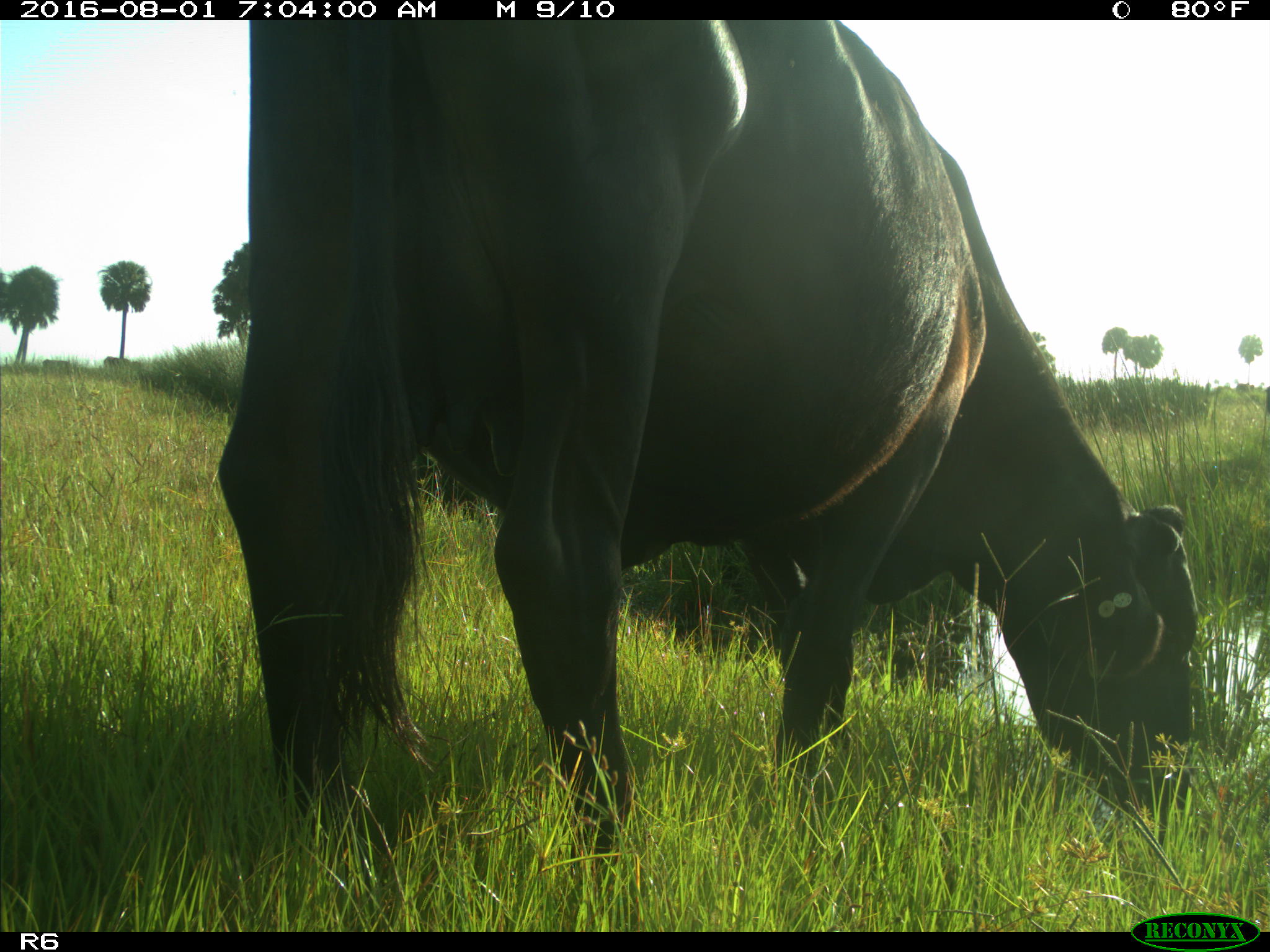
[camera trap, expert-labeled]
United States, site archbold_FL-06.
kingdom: Animalia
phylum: Chordata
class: Mammalia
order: Artiodactyla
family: Bovidae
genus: Bos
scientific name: Bos taurus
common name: domestic cow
Bos taurus (domestic cow).